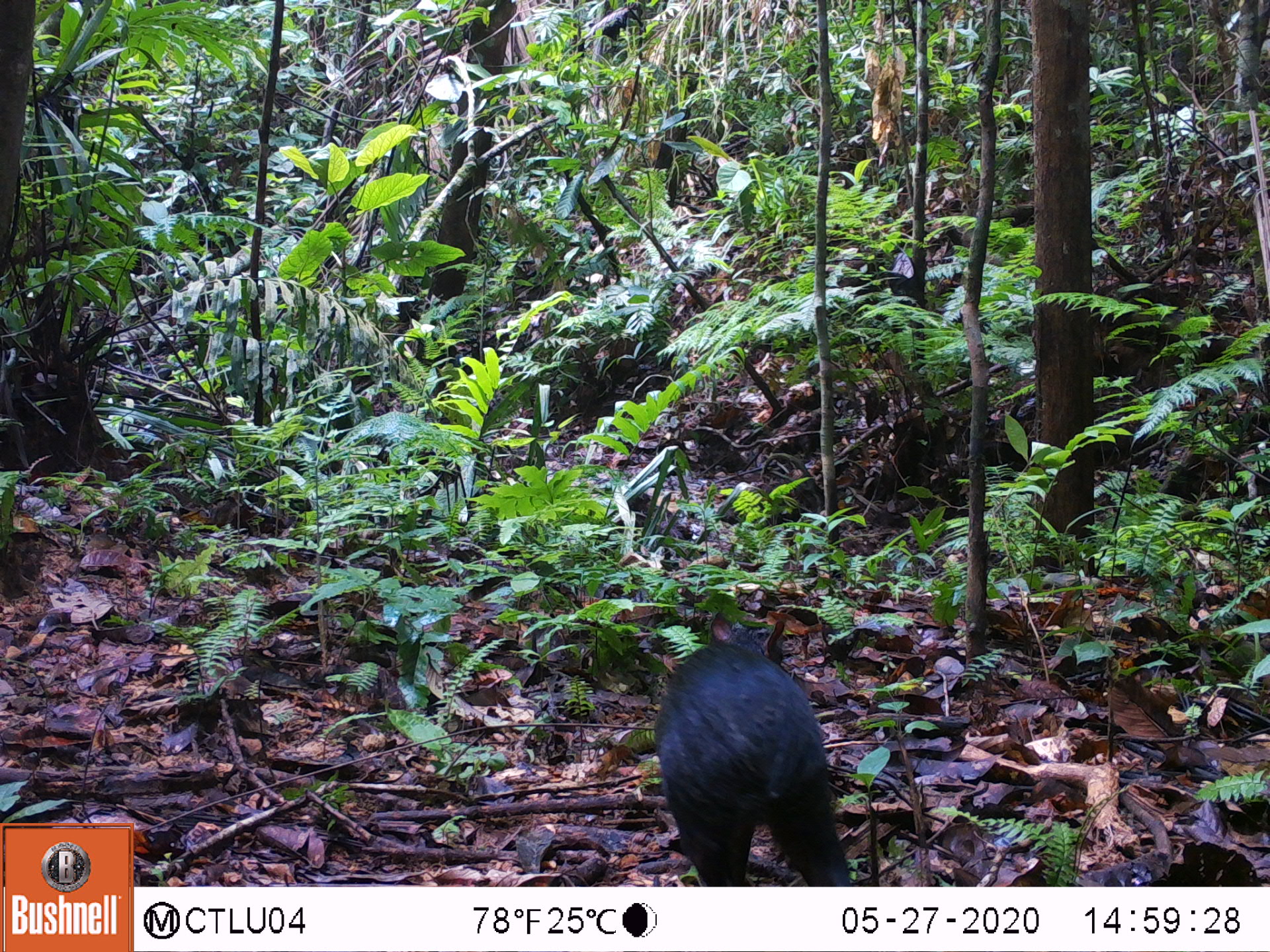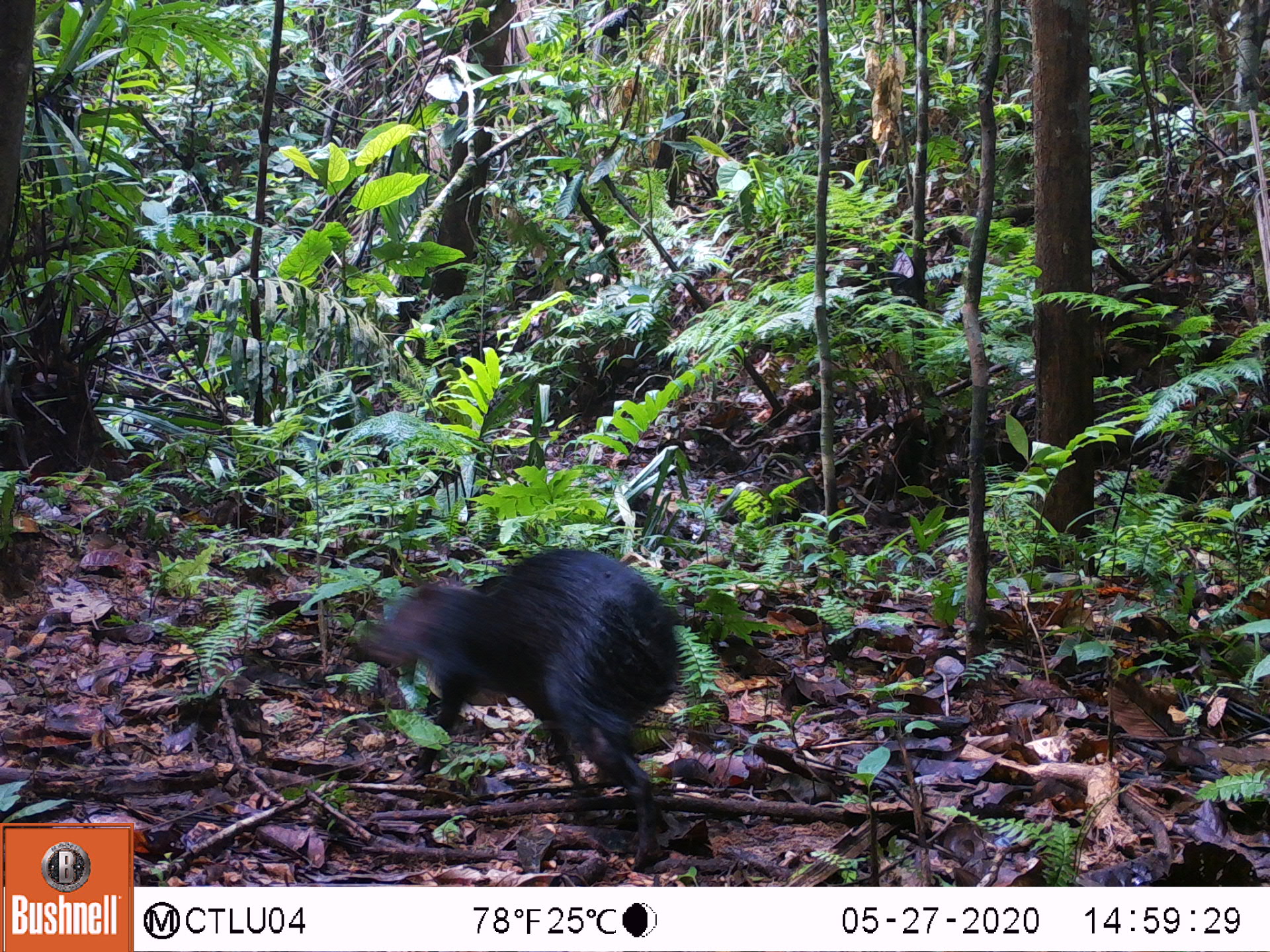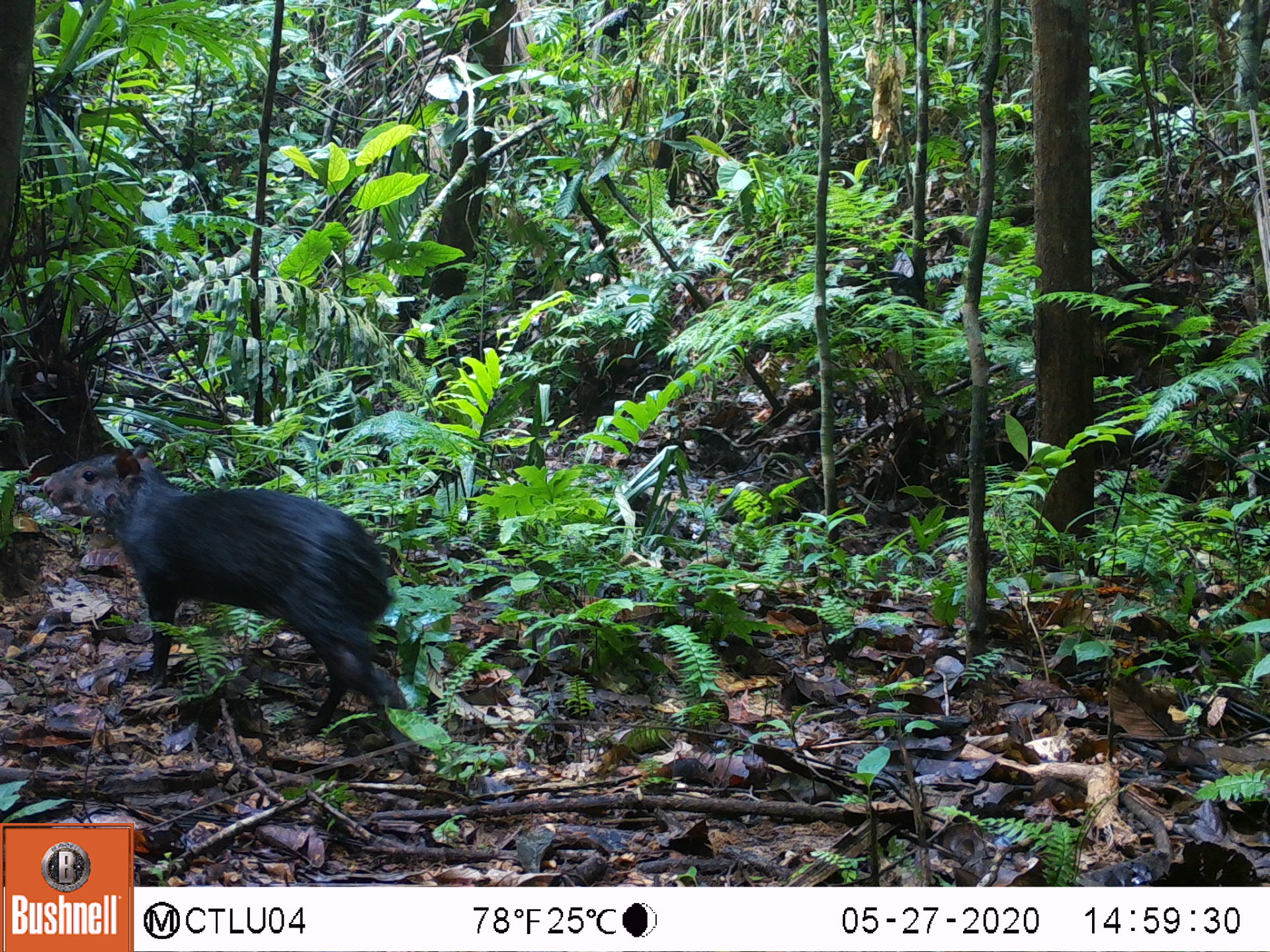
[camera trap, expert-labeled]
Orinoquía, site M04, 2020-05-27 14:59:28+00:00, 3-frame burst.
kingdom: Animalia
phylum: Chordata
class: Mammalia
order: Rodentia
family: Dasyproctidae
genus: Dasyprocta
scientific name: Dasyprocta fuliginosa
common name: black agouti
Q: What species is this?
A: Black agouti (Dasyprocta fuliginosa).